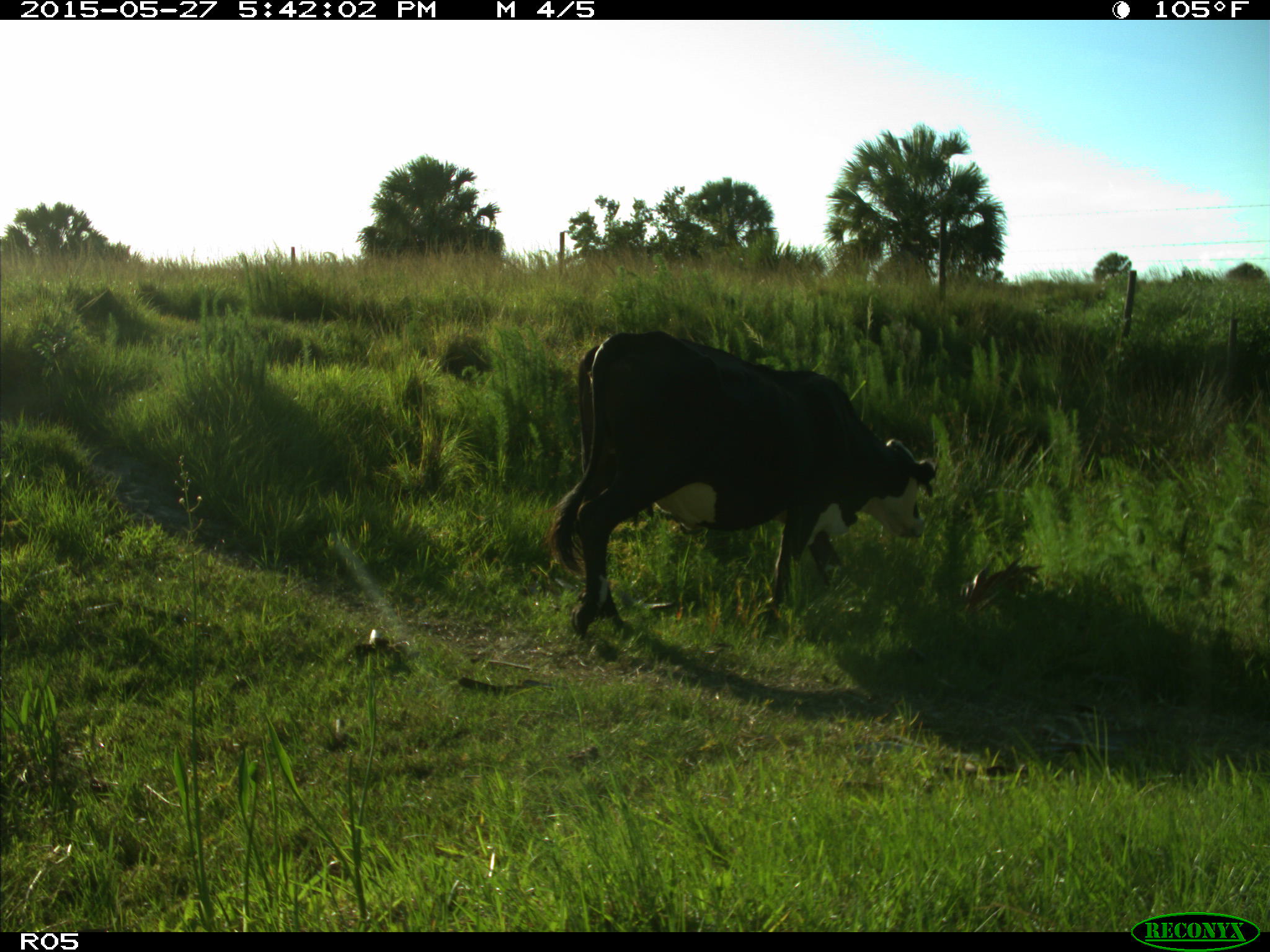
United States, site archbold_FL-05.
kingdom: Animalia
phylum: Chordata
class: Mammalia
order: Artiodactyla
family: Bovidae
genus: Bos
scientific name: Bos taurus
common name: domestic cow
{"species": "Bos taurus (domestic cow)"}